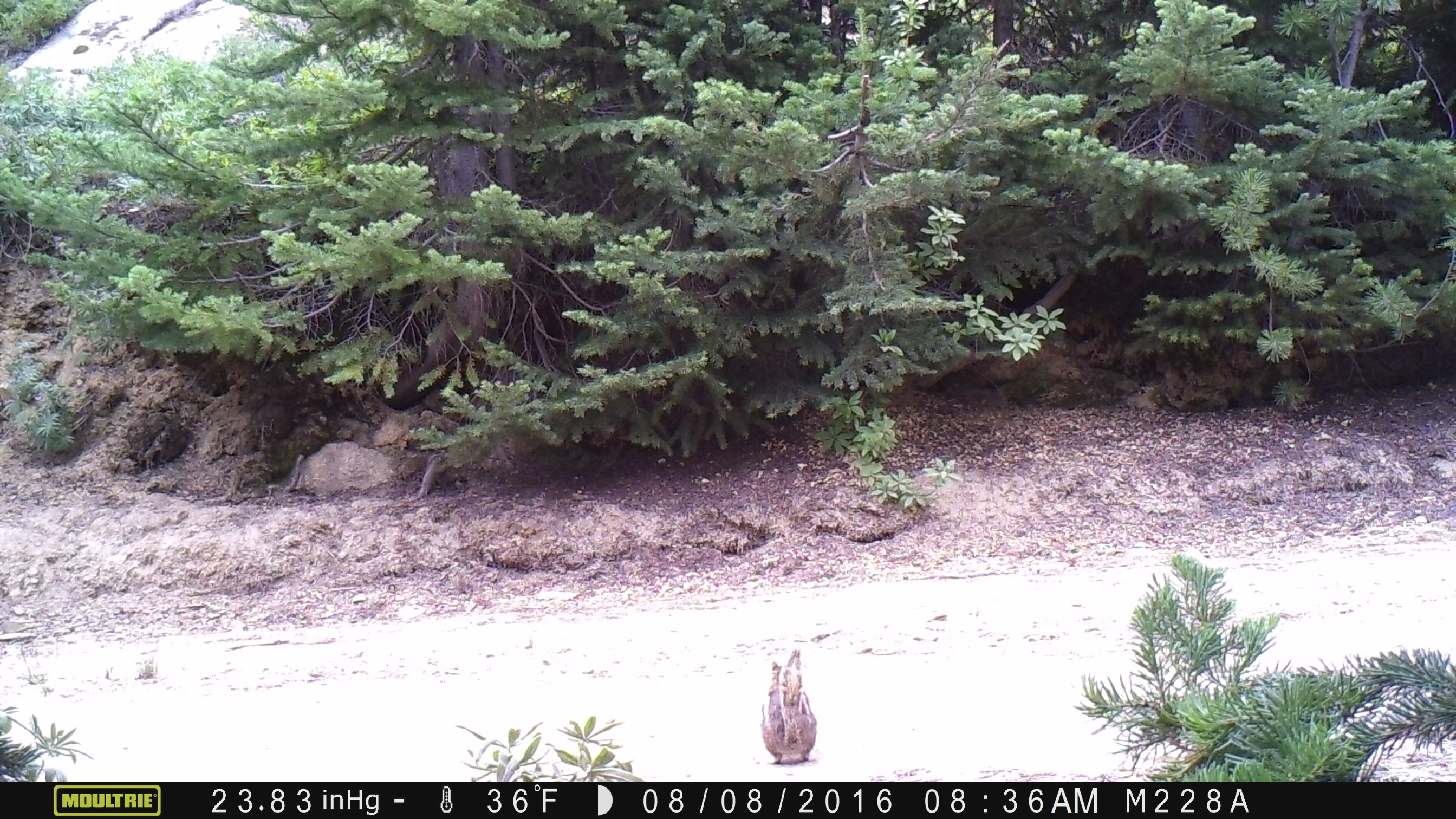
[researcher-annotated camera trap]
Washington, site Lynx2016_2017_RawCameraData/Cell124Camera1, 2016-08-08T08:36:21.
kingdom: Animalia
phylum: Chordata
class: Mammalia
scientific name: Mammalia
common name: small mammal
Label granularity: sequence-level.